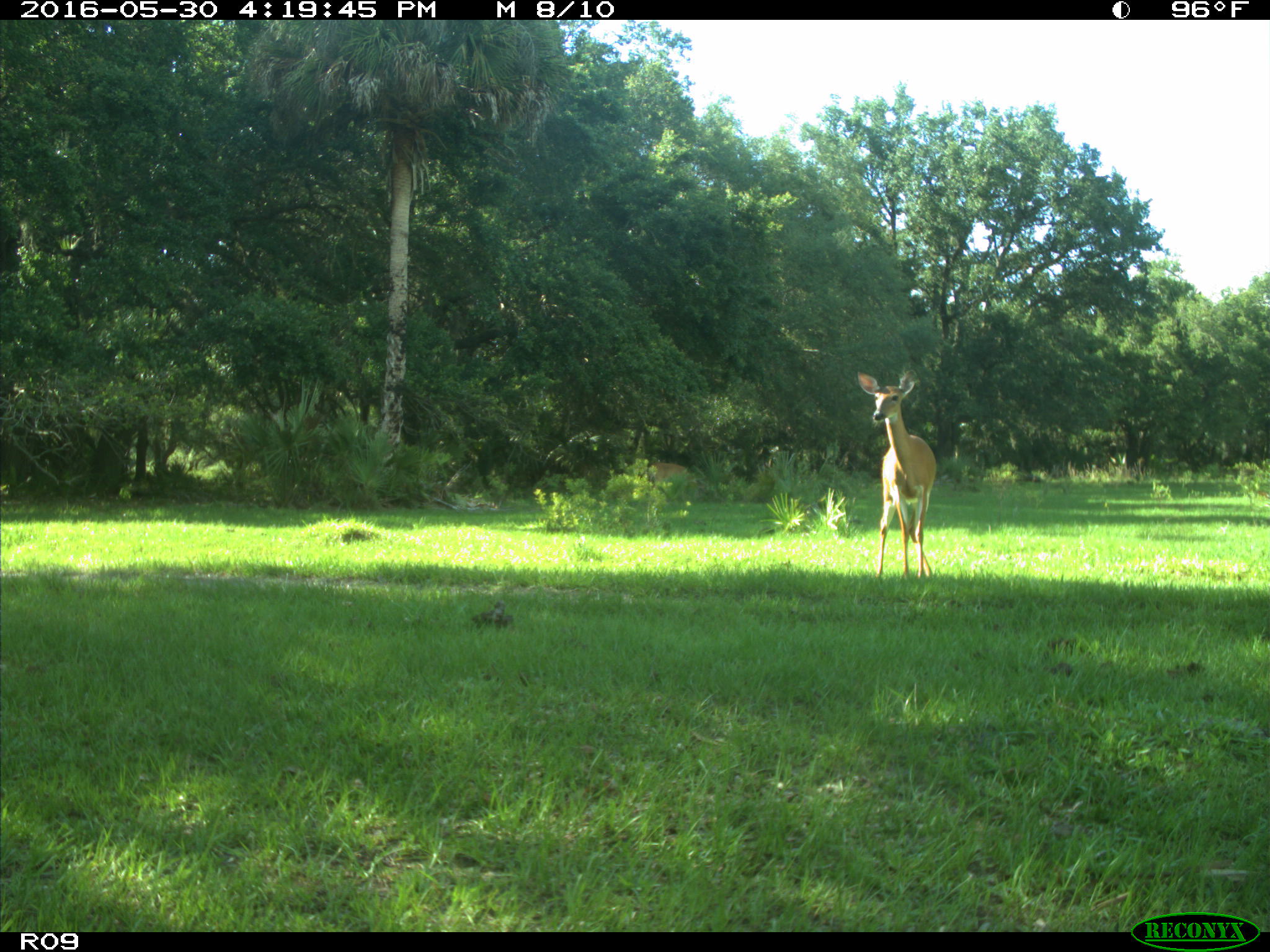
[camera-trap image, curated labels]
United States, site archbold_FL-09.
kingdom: Animalia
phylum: Chordata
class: Mammalia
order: Artiodactyla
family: Cervidae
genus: Odocoileus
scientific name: Odocoileus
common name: deer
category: unidentified deer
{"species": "unidentified deer (deer) (Odocoileus)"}